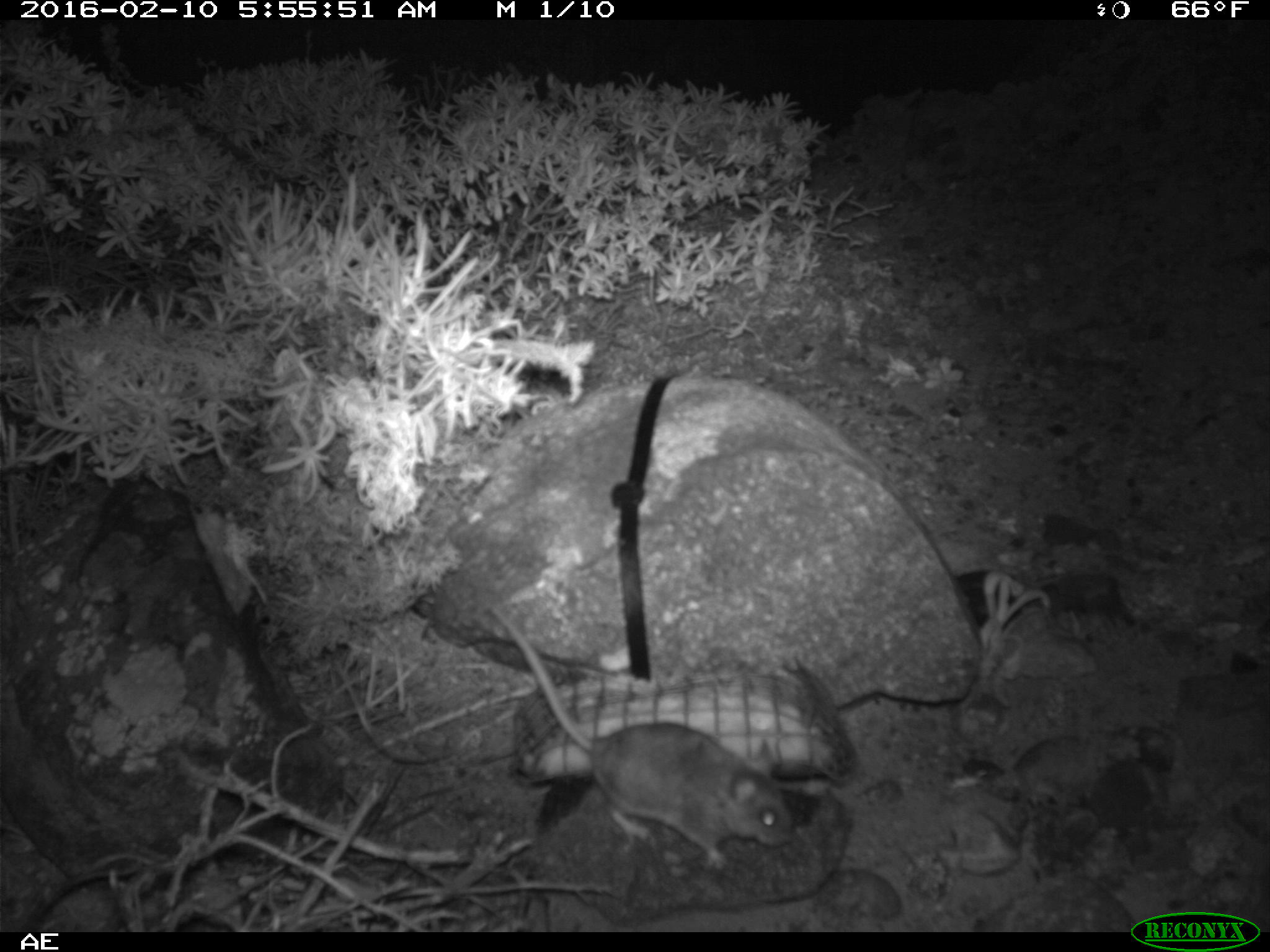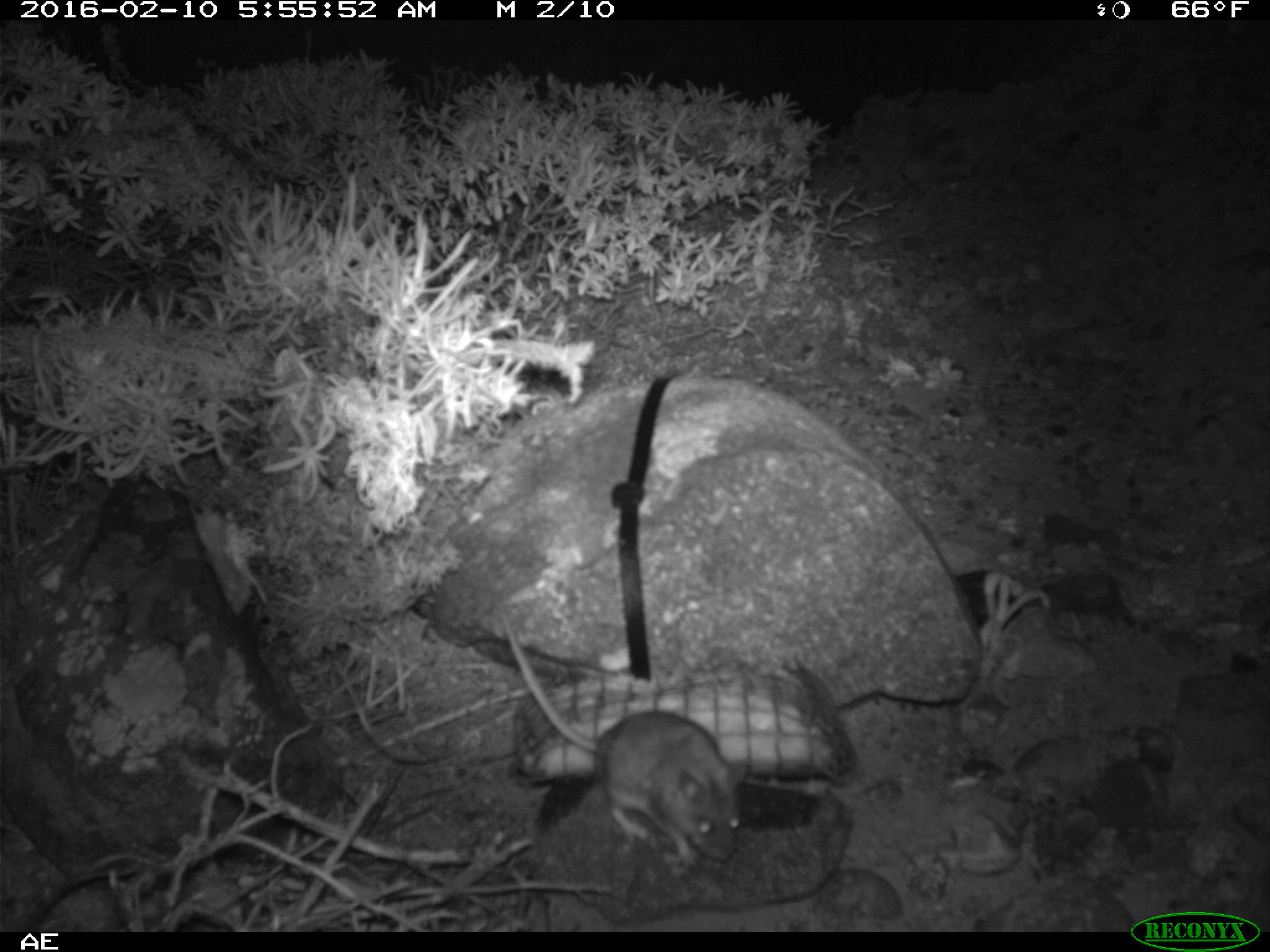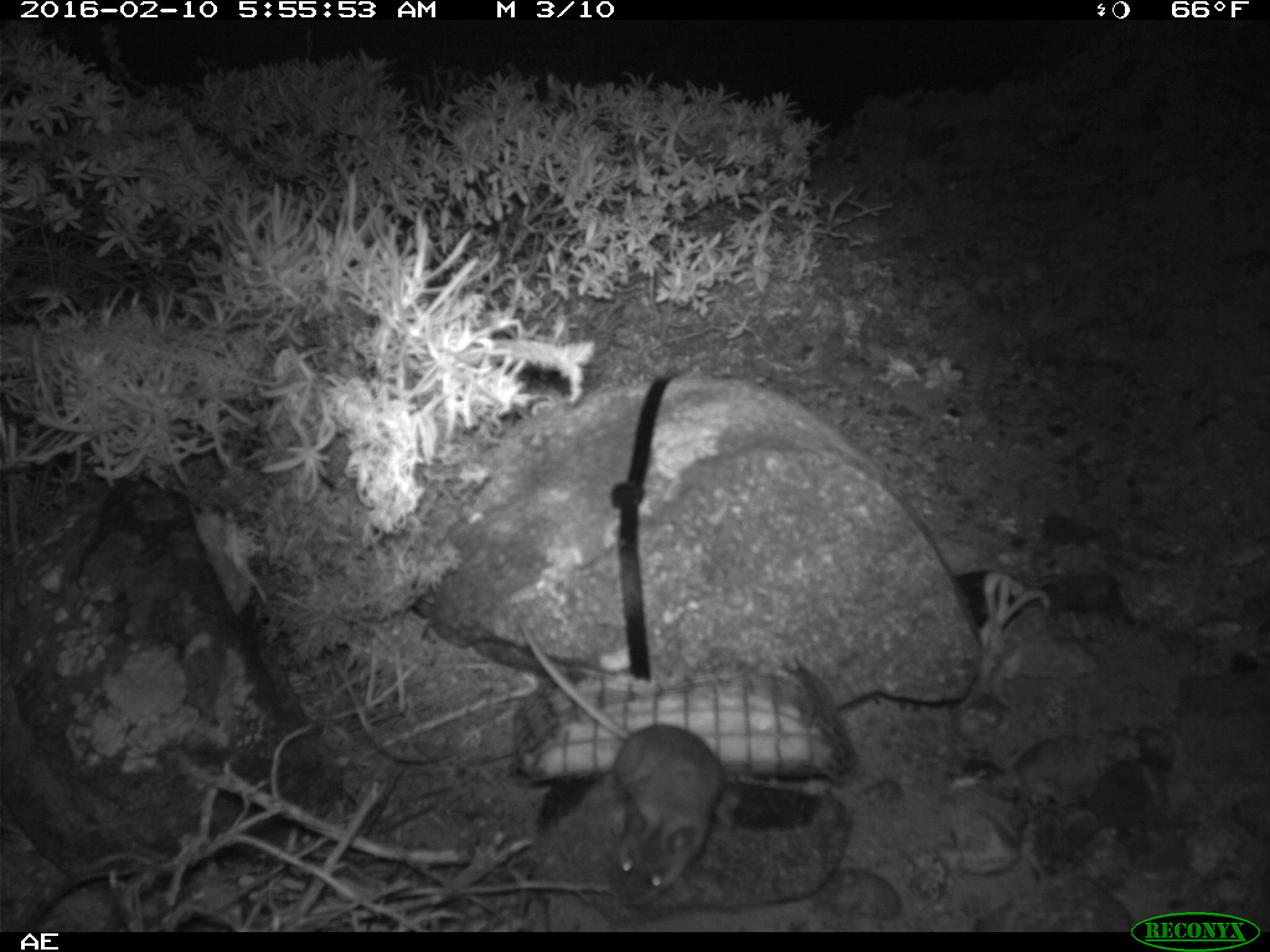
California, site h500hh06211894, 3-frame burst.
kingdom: Animalia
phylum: Chordata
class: Mammalia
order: Rodentia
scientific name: Rodentia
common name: rodent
Rodent (Rodentia).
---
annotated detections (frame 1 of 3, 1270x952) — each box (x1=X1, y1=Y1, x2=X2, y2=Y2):
rodent: (x1=489, y1=605, x2=797, y2=872)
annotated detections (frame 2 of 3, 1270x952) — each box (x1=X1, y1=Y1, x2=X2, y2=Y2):
rodent: (x1=497, y1=604, x2=747, y2=868)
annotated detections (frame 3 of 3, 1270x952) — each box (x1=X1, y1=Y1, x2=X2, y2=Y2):
rodent: (x1=520, y1=624, x2=722, y2=904)